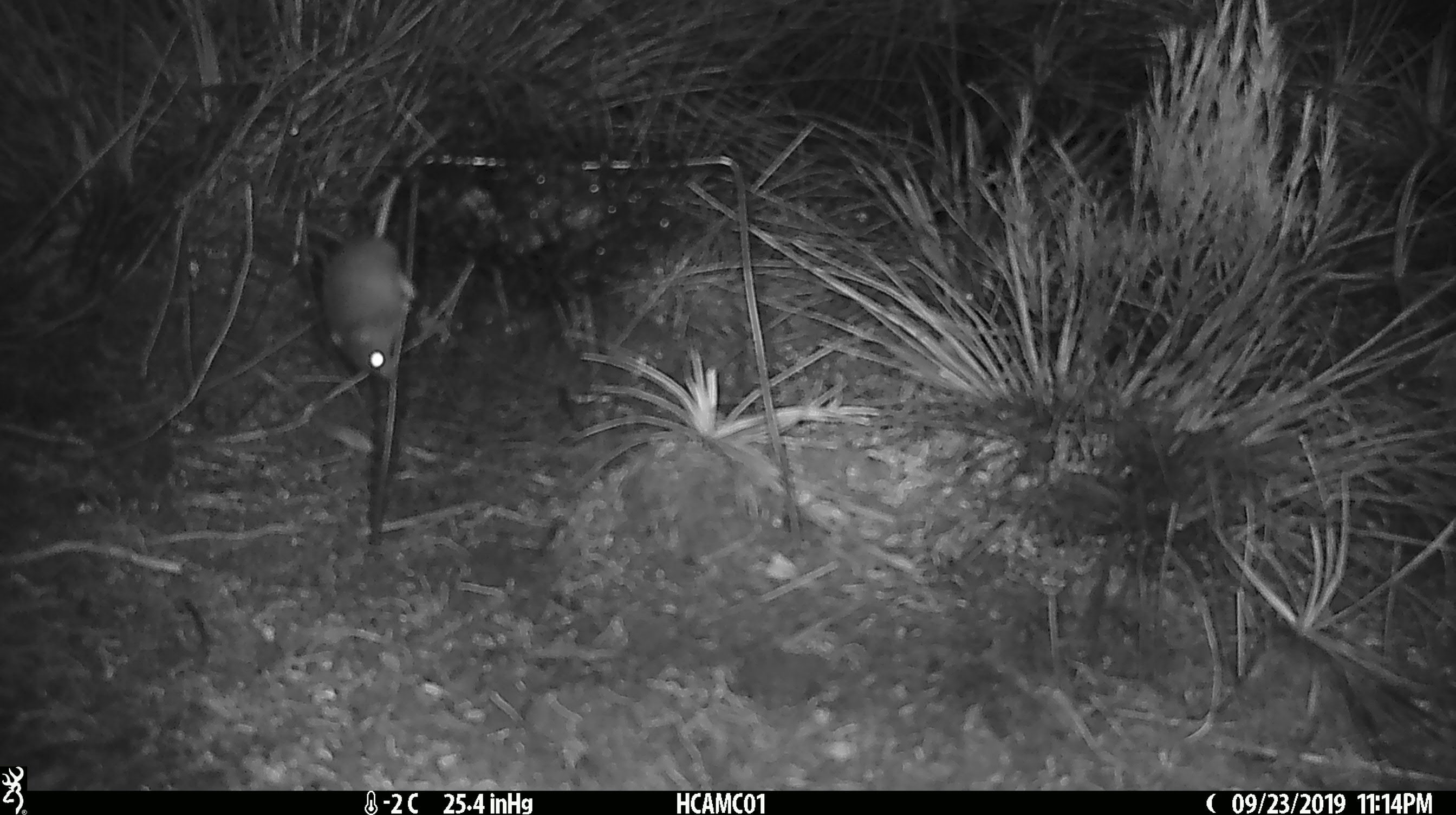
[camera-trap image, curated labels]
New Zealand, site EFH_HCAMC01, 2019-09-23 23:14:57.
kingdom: Animalia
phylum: Chordata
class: Mammalia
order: Rodentia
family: Muridae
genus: Mus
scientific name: Mus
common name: mouse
Mouse (Mus).